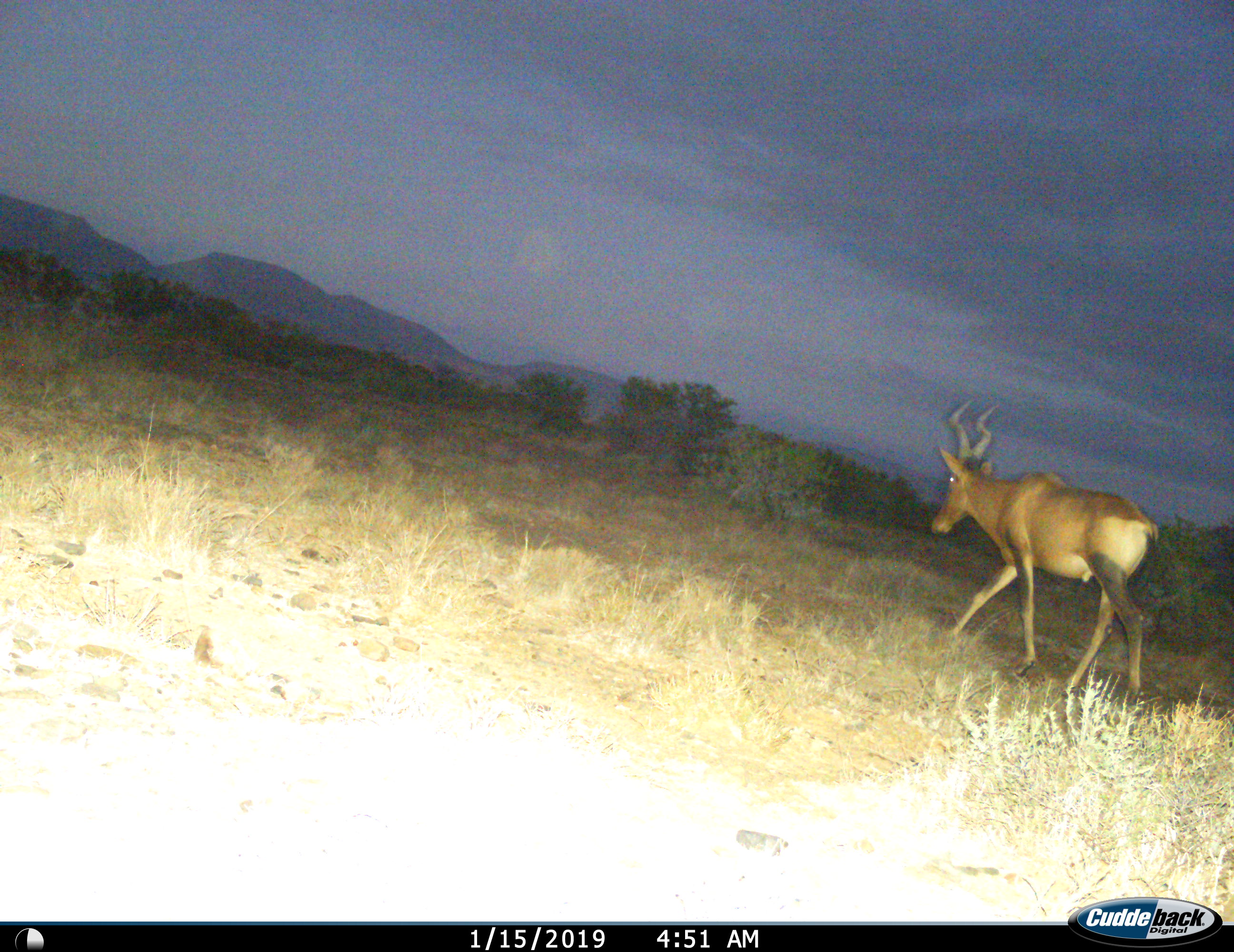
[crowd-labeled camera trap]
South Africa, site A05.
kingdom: Animalia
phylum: Chordata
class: Mammalia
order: Artiodactyla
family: Bovidae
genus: Alcelaphus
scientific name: Alcelaphus buselaphus caama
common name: red hartebeest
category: hartebeestred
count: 1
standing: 0%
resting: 0%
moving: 100%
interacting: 0%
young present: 0%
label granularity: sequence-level